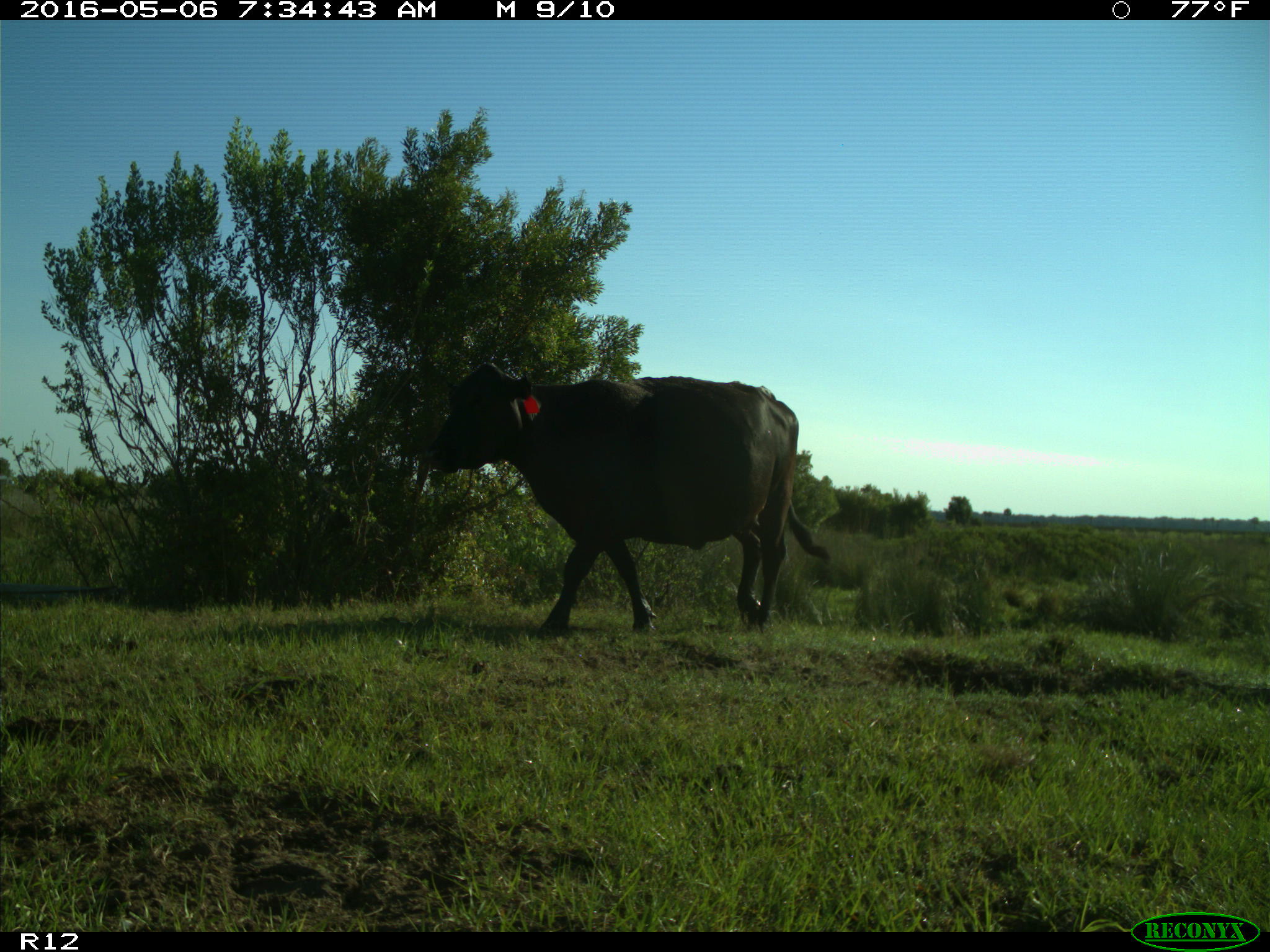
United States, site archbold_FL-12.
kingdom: Animalia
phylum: Chordata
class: Mammalia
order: Artiodactyla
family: Bovidae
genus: Bos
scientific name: Bos taurus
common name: domestic cow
Bos taurus (domestic cow).